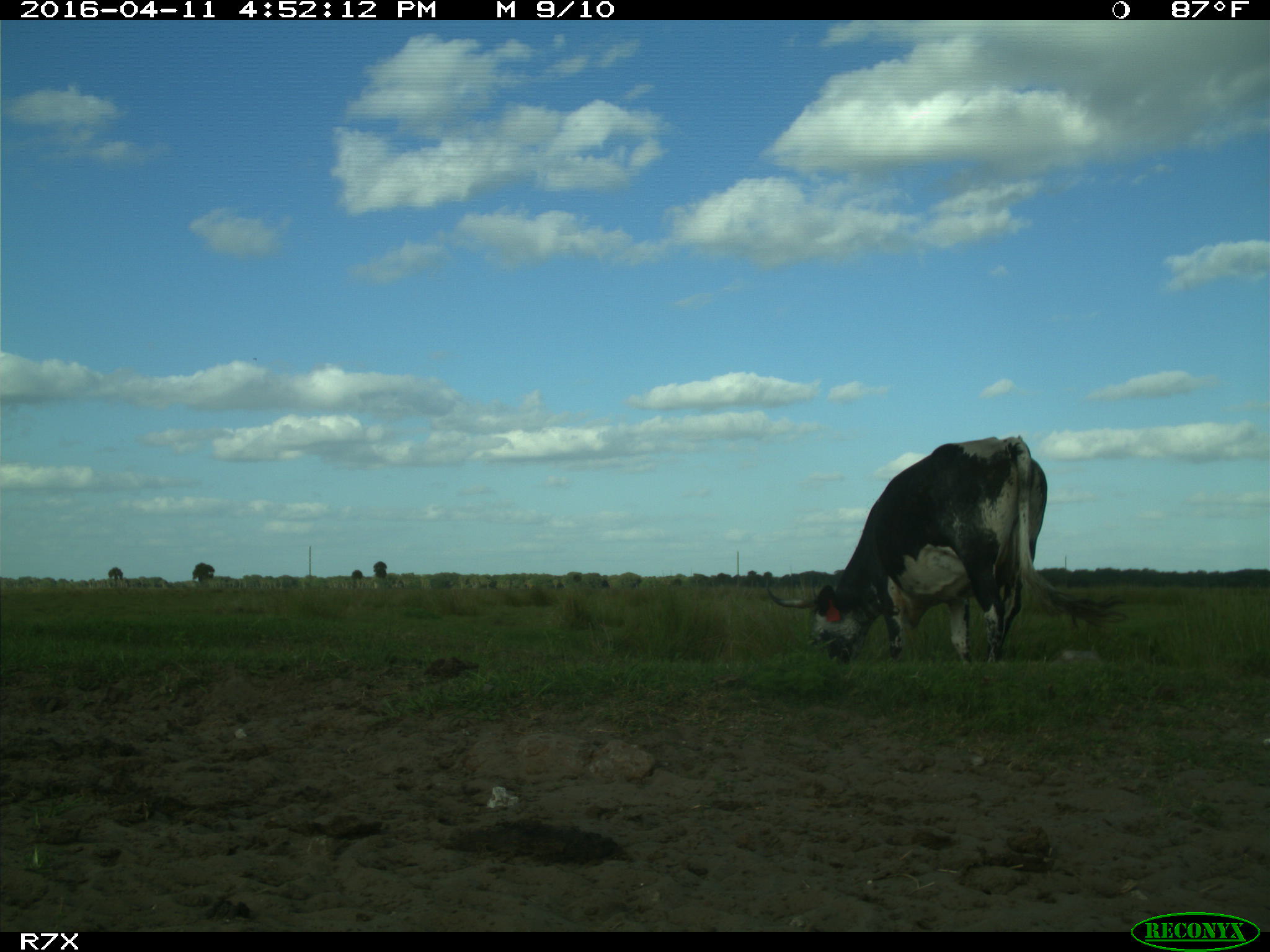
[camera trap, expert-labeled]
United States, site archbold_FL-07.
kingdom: Animalia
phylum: Chordata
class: Mammalia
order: Artiodactyla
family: Bovidae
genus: Bos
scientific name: Bos taurus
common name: domestic cow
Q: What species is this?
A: Bos taurus (domestic cow).